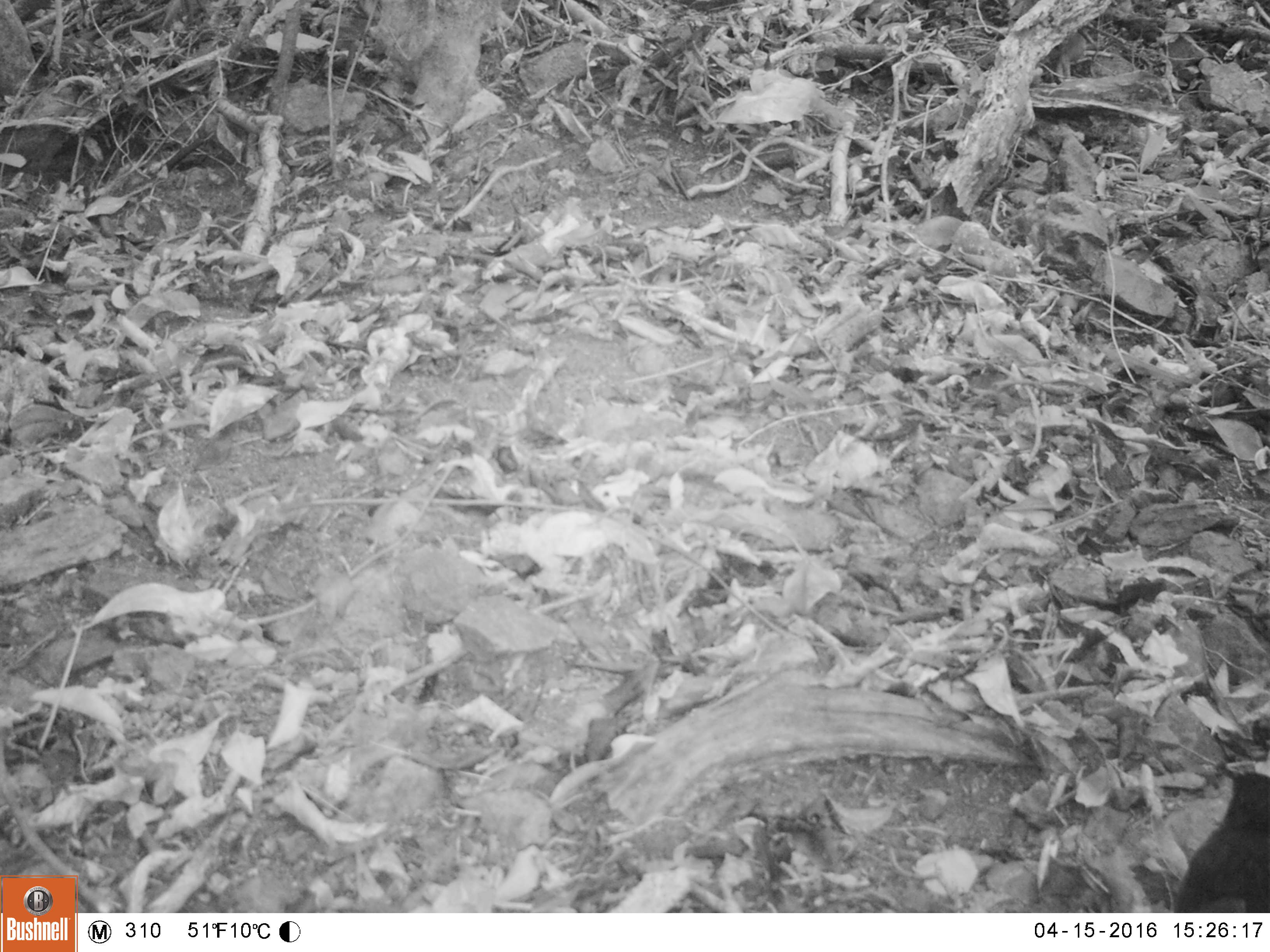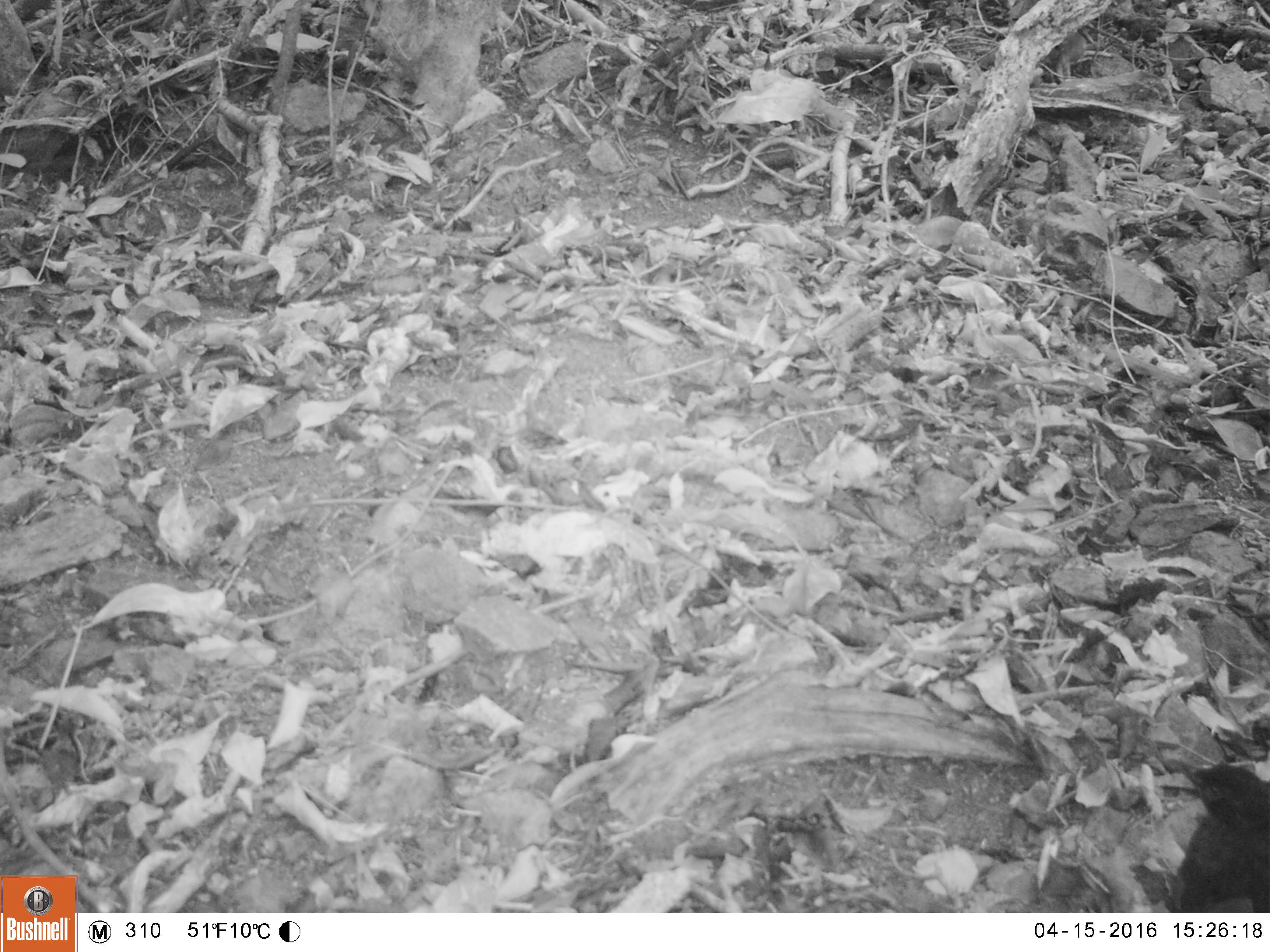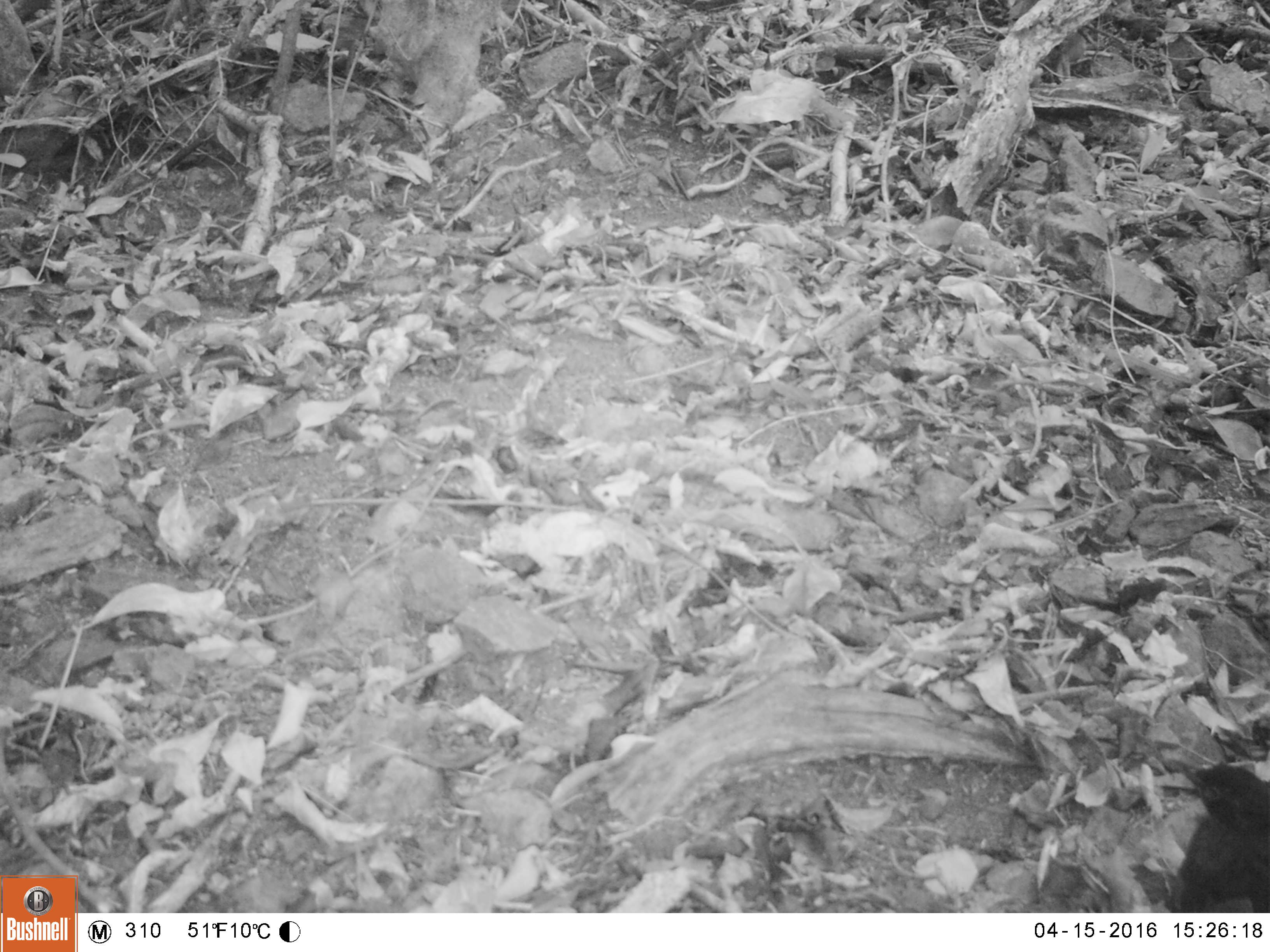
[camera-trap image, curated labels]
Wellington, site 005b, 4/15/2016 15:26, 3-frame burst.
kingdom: Animalia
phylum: Chordata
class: Aves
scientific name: Aves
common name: bird